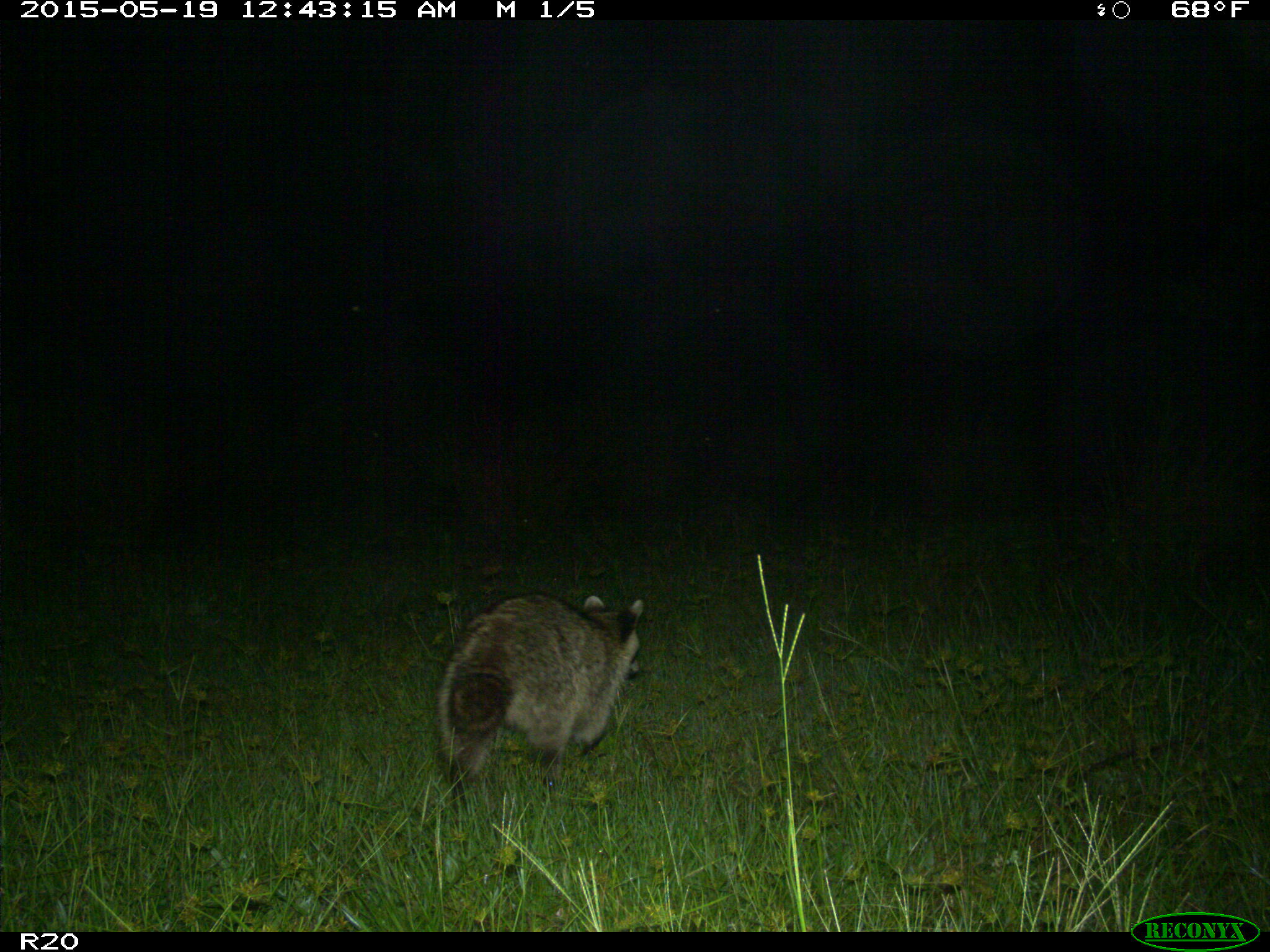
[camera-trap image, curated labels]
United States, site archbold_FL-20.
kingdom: Animalia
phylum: Chordata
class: Mammalia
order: Carnivora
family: Procyonidae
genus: Procyon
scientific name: Procyon lotor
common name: common raccoon